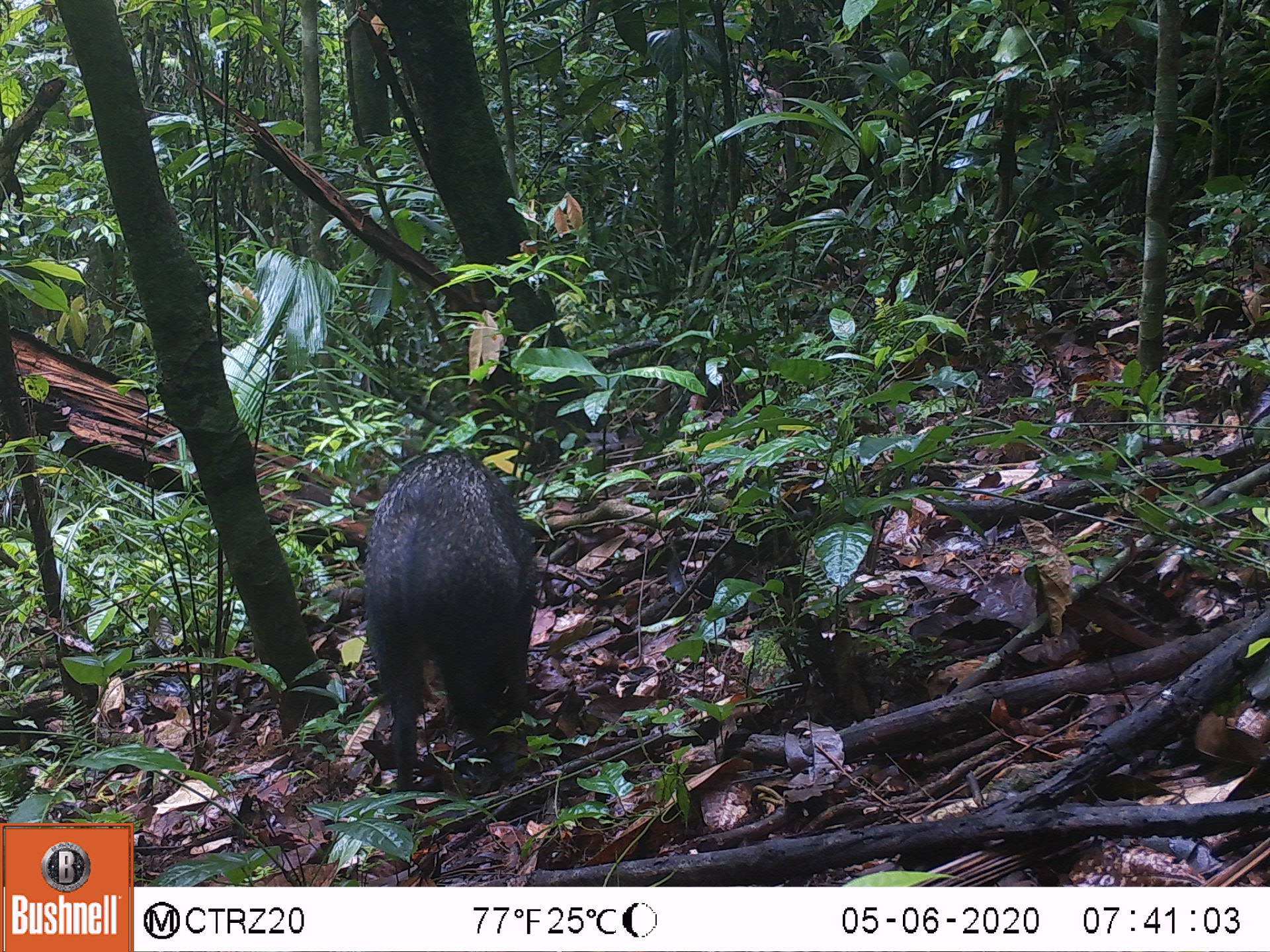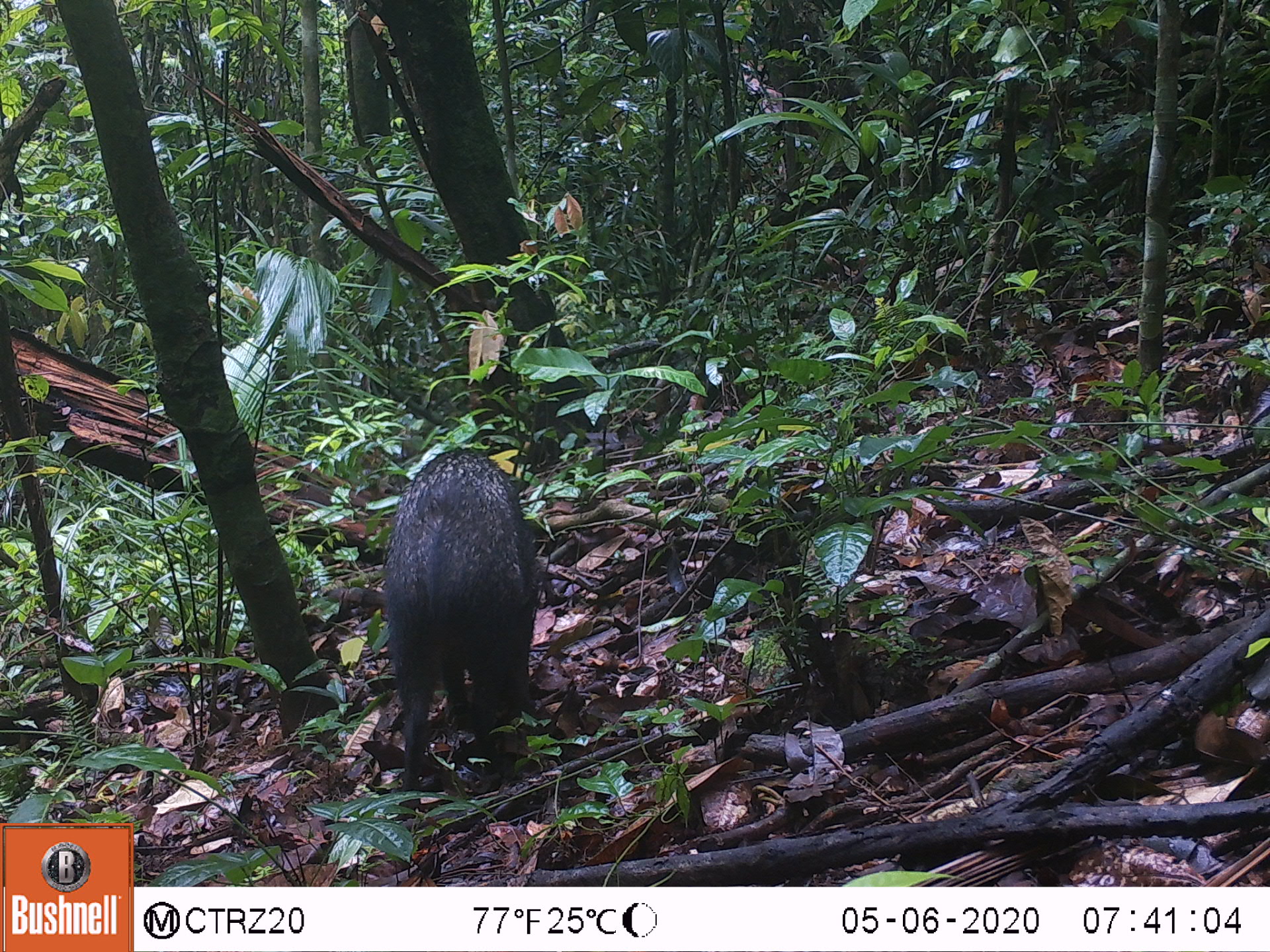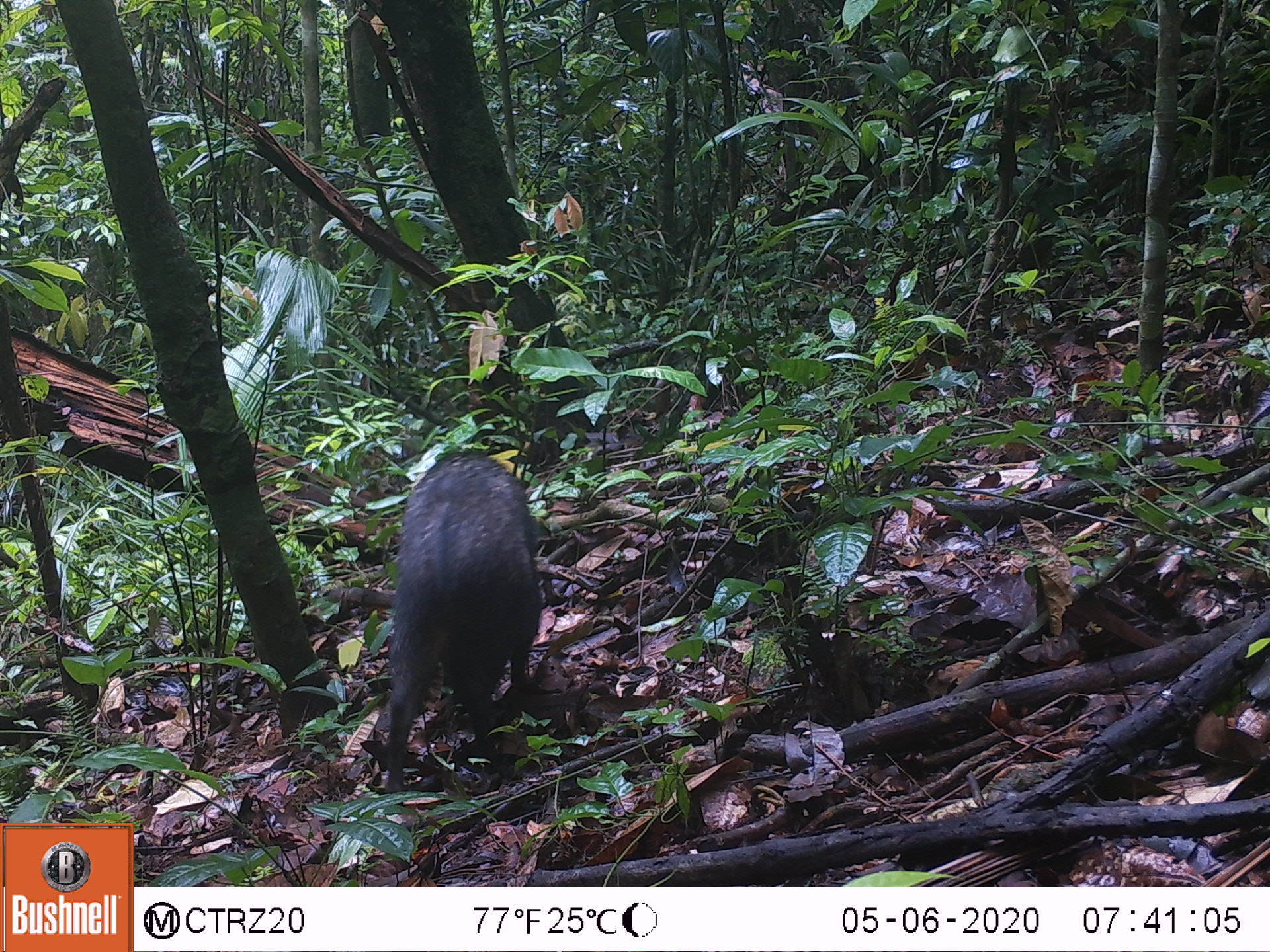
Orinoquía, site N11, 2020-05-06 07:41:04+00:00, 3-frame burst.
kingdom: Animalia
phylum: Chordata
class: Mammalia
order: Artiodactyla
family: Tayassuidae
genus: Pecari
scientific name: Pecari tajacu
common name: collared peccary